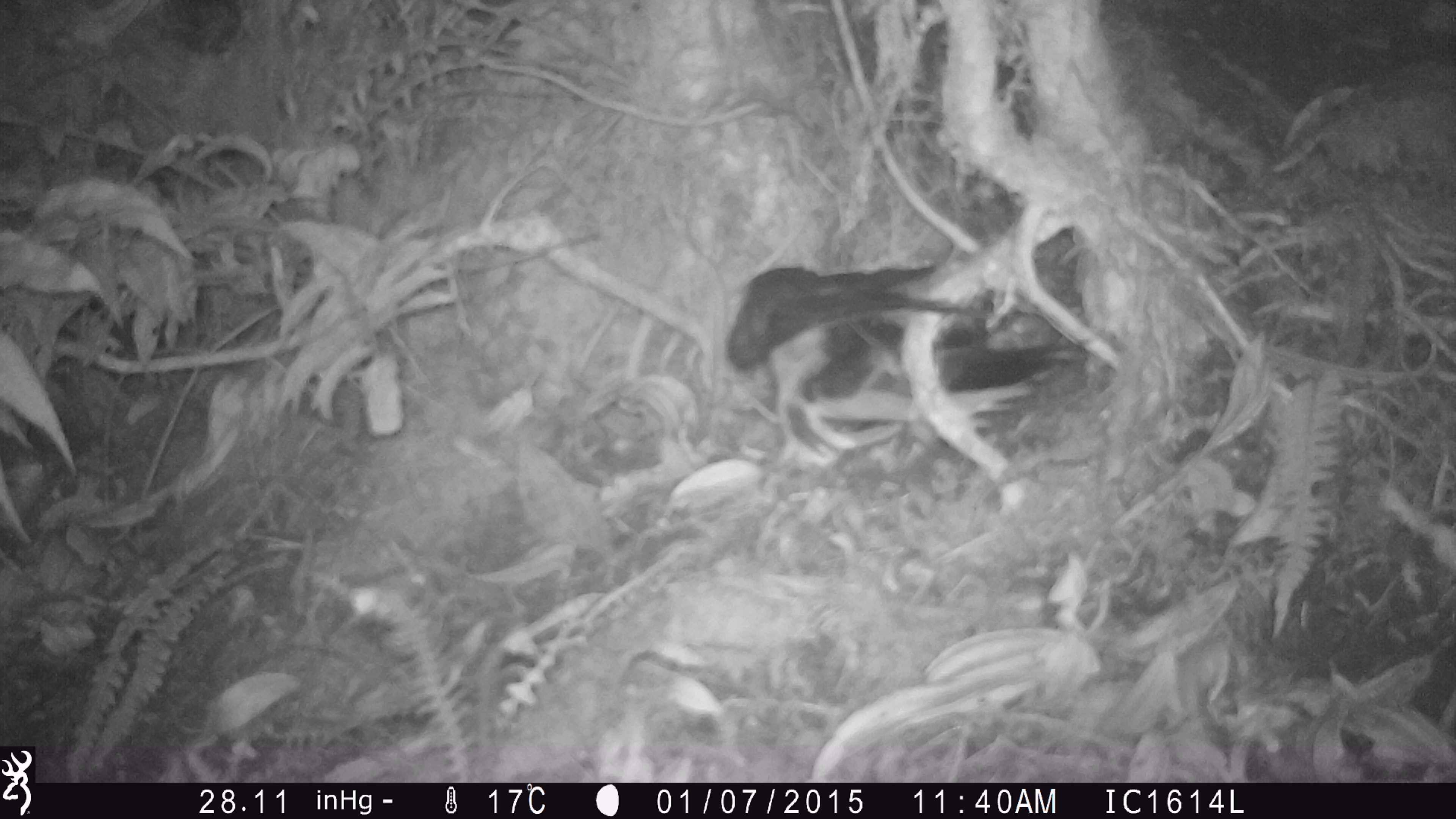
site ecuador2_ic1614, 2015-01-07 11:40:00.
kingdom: Animalia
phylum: Chordata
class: Aves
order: Procellariiformes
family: Procellariidae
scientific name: Procellariidae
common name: petrel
Petrel (Procellariidae).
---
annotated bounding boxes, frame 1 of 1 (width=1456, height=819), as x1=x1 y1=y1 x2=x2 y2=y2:
petrel: x1=719 y1=249 x2=1102 y2=457